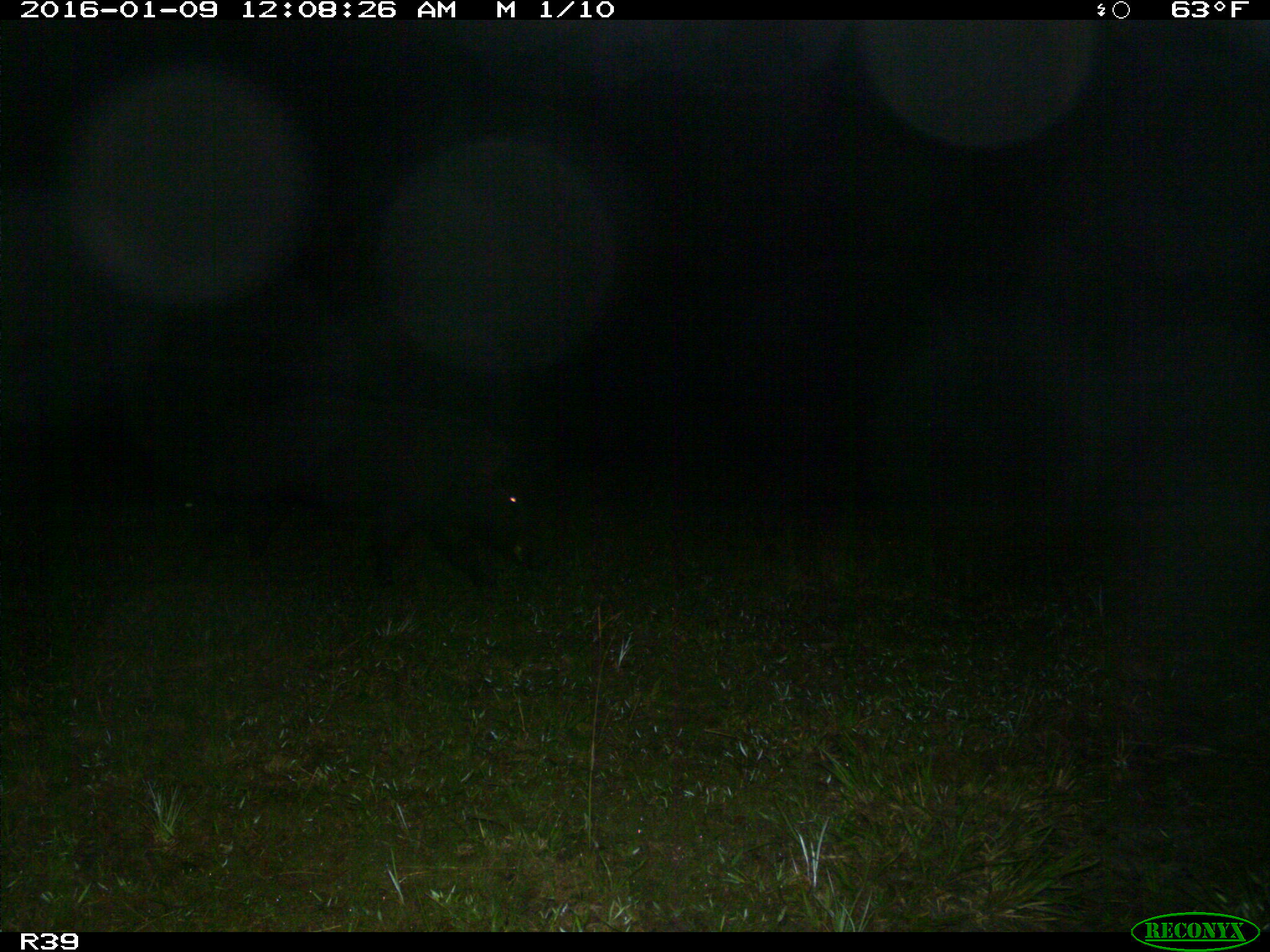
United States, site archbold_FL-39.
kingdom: Animalia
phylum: Chordata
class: Mammalia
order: Artiodactyla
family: Suidae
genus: Sus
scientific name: Sus scrofa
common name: wild boar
Sus scrofa (wild boar).